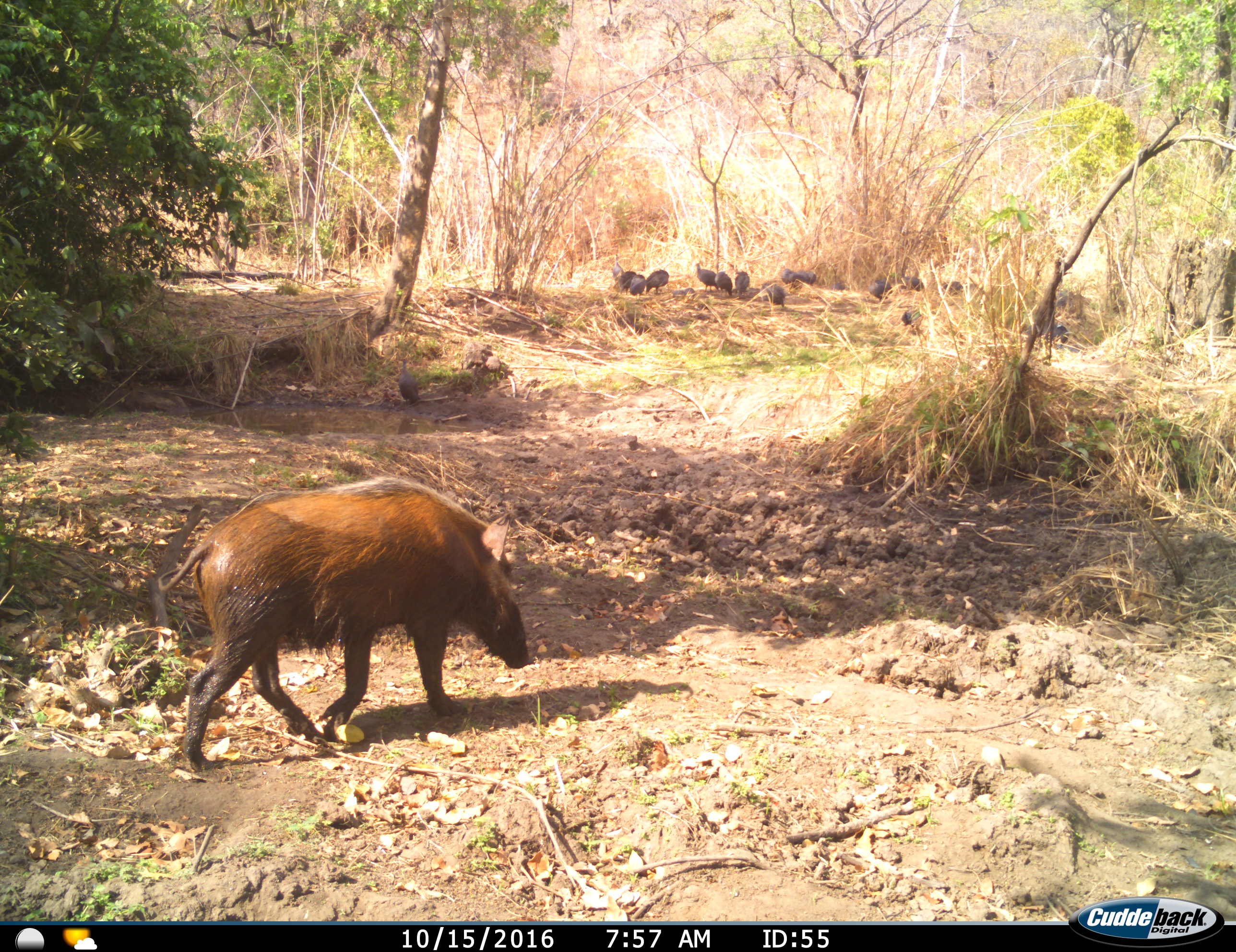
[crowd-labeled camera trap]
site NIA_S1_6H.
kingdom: Animalia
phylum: Chordata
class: Mammalia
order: Artiodactyla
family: Suidae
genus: Potamochoerus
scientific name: Potamochoerus larvatus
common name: bushpig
Bushpig (Potamochoerus larvatus), count 1. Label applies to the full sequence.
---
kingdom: Animalia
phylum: Chordata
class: Aves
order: Galliformes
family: Numididae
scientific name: Numididae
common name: guineafowl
Guineafowl (Numididae), count 11-50. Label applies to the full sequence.